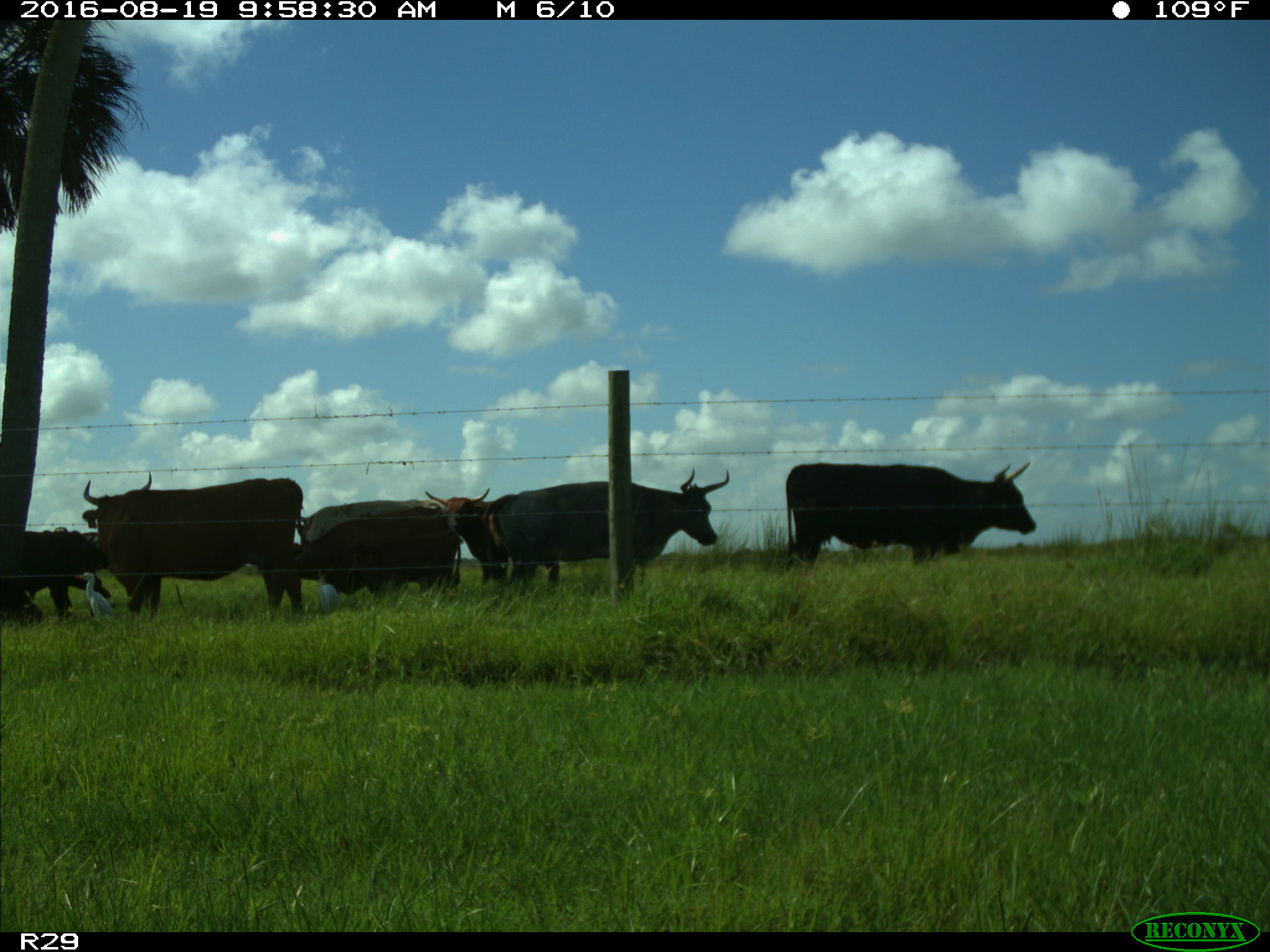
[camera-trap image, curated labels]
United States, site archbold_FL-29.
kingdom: Animalia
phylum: Chordata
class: Mammalia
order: Artiodactyla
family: Bovidae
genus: Bos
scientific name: Bos taurus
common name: domestic cow